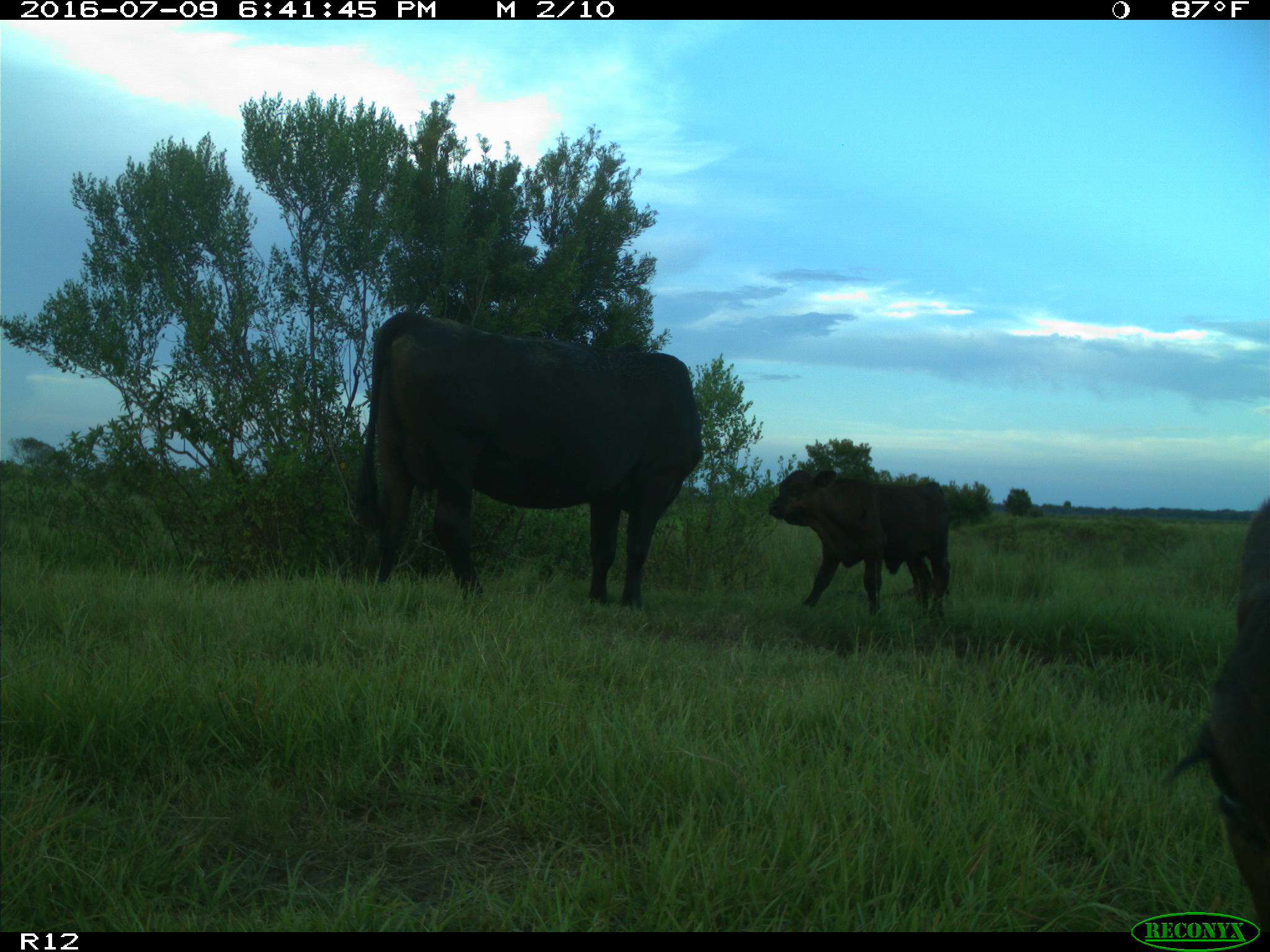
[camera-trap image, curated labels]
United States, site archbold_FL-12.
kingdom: Animalia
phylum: Chordata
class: Mammalia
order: Artiodactyla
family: Bovidae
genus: Bos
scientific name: Bos taurus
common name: domestic cow